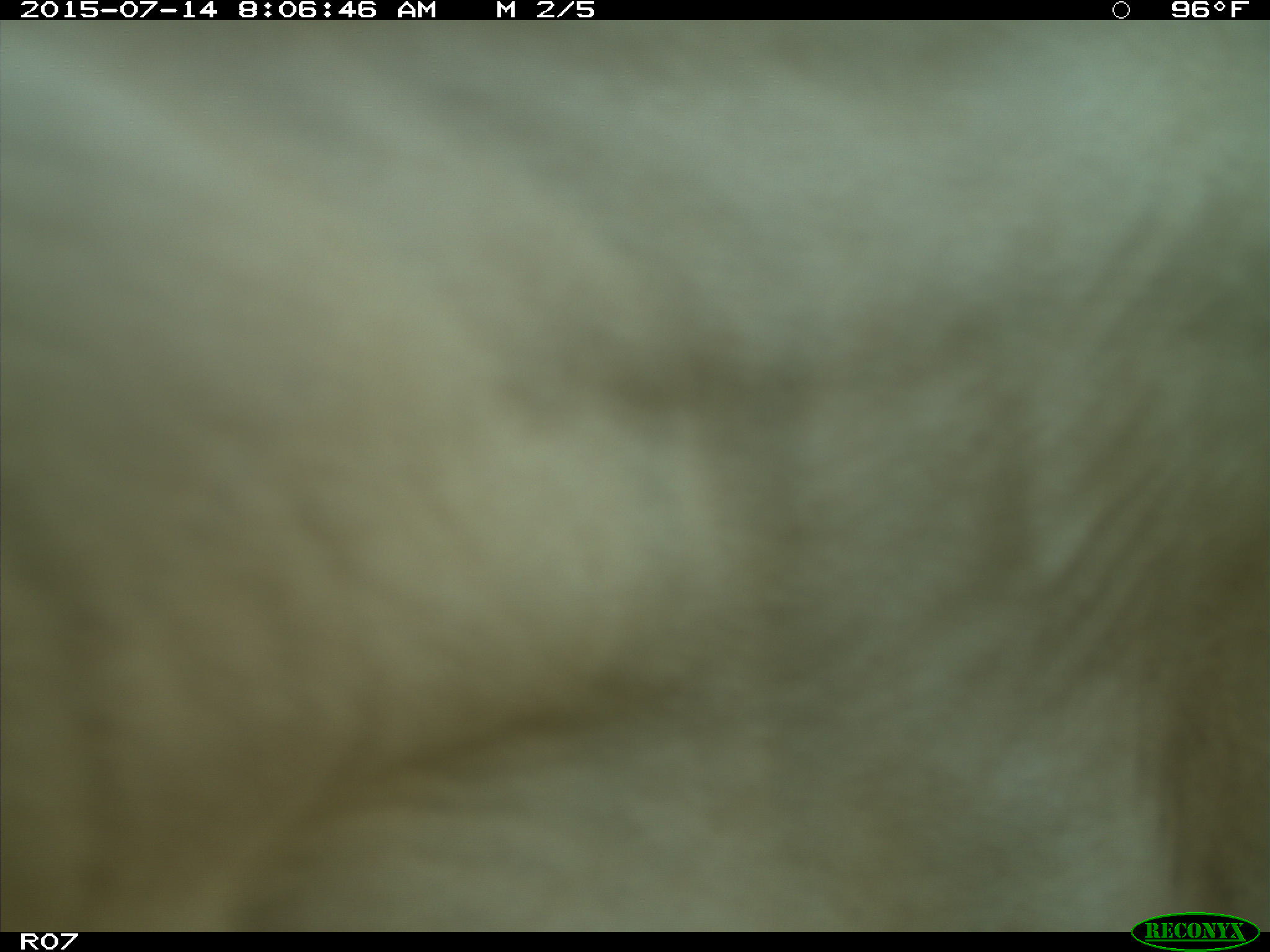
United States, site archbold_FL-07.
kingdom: Animalia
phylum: Chordata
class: Mammalia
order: Artiodactyla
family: Bovidae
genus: Bos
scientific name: Bos taurus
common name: domestic cow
Bos taurus (domestic cow).